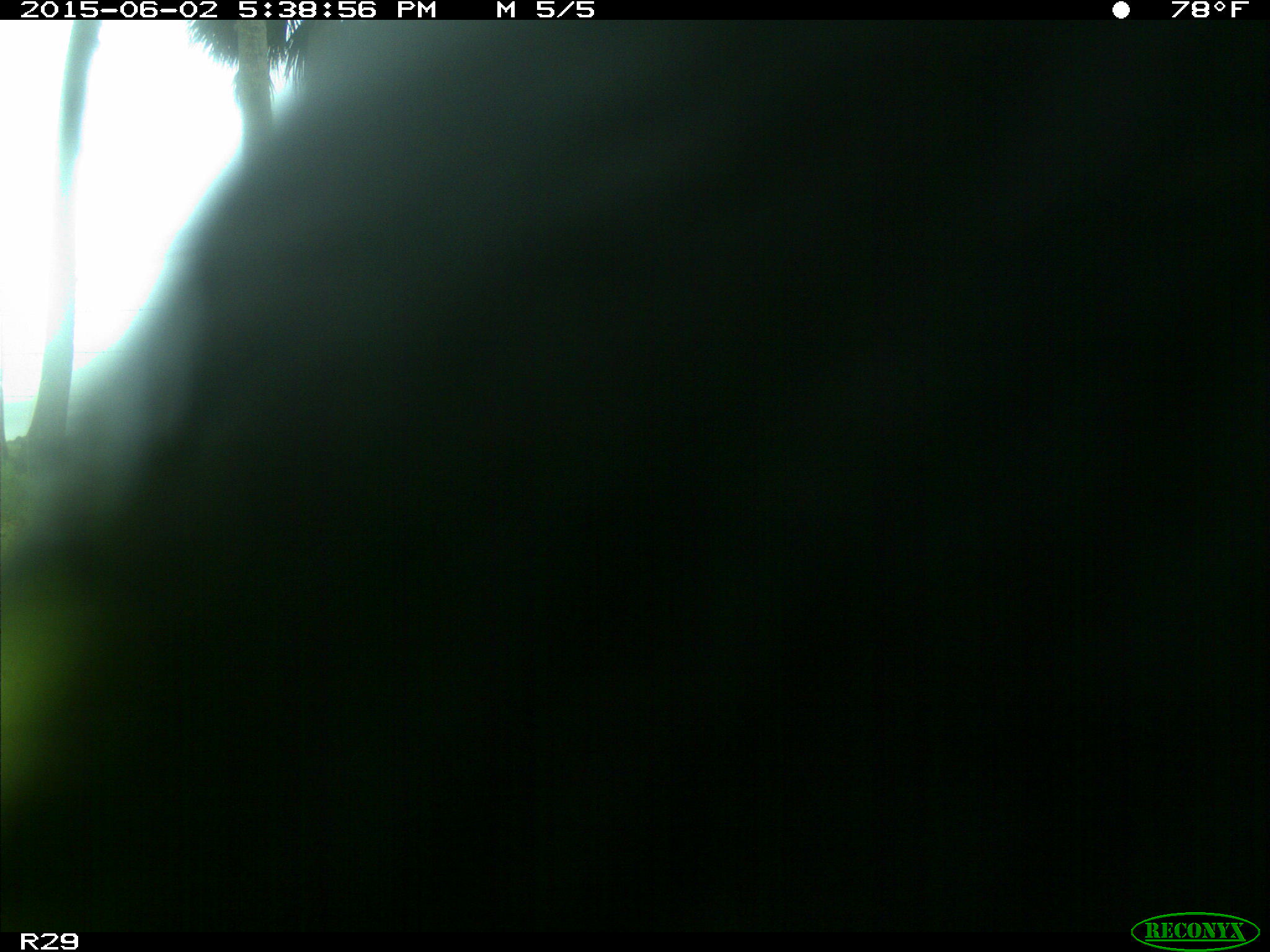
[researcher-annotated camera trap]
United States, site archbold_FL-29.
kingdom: Animalia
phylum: Chordata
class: Mammalia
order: Artiodactyla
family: Bovidae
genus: Bos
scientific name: Bos taurus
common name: domestic cow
Bos taurus (domestic cow).